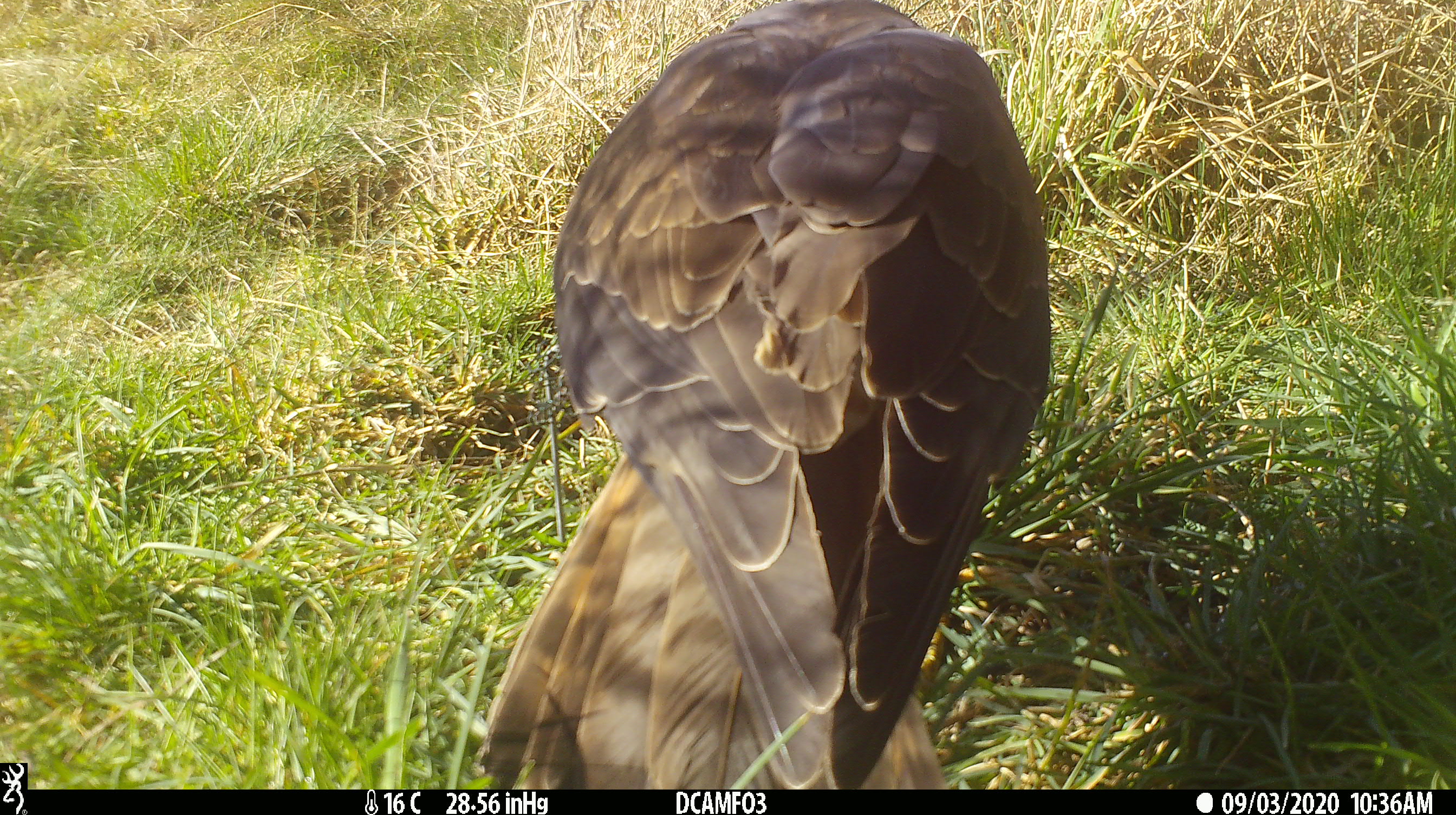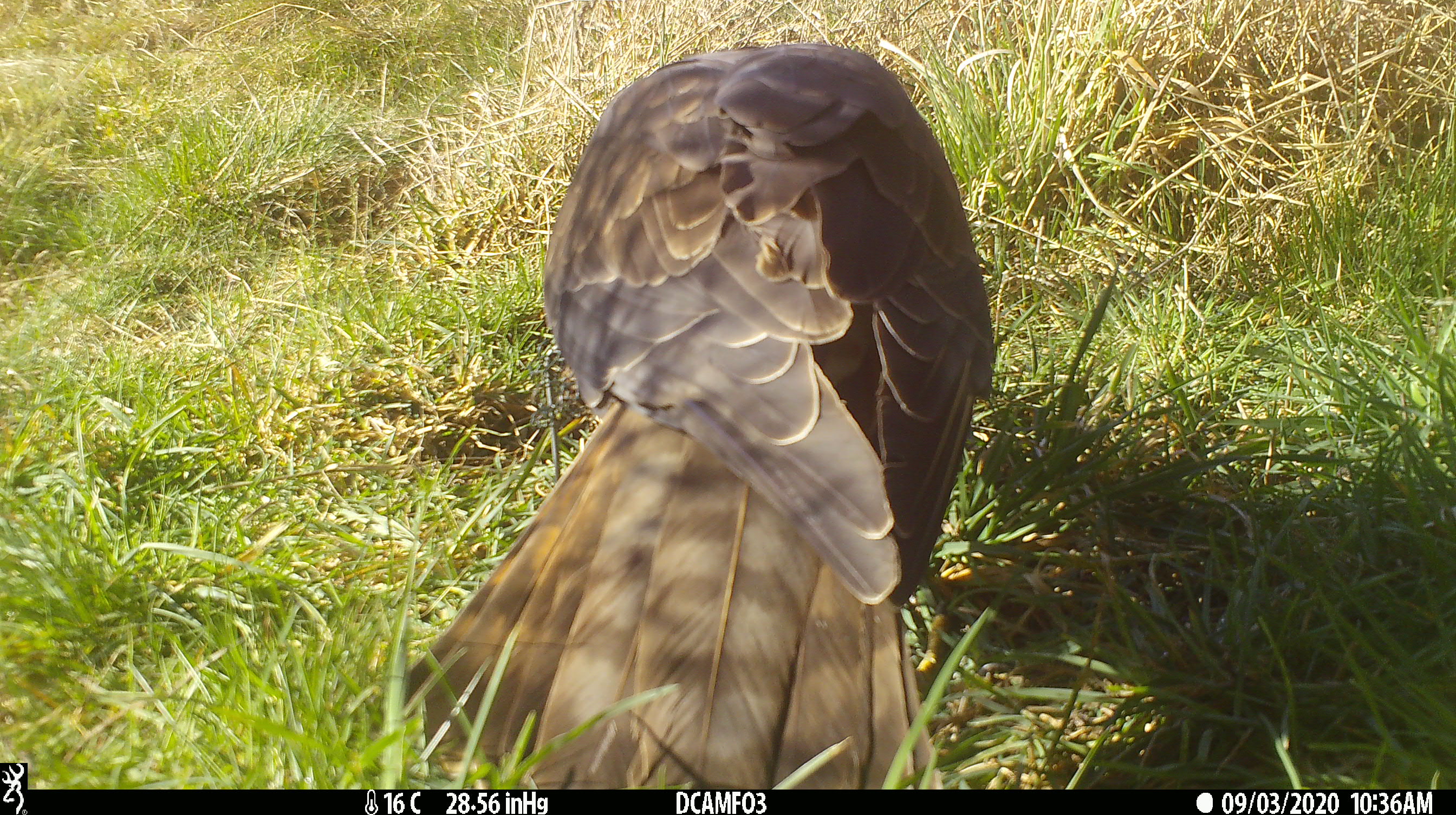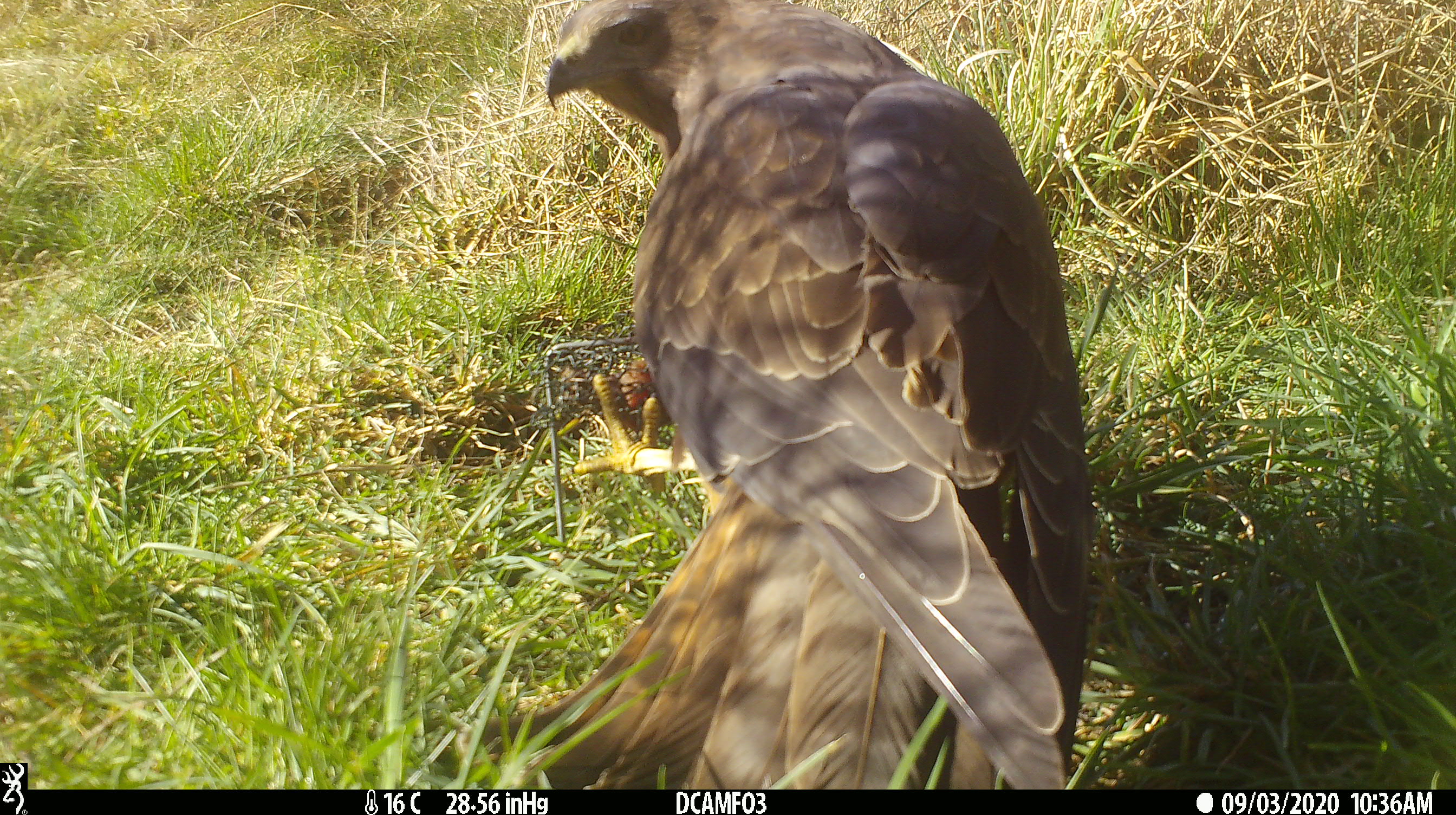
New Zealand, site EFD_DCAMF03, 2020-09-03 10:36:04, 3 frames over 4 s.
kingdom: Animalia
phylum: Chordata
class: Aves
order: Accipitriformes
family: Accipitridae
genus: Circus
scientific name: Circus approximans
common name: swamp harrier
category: harrier